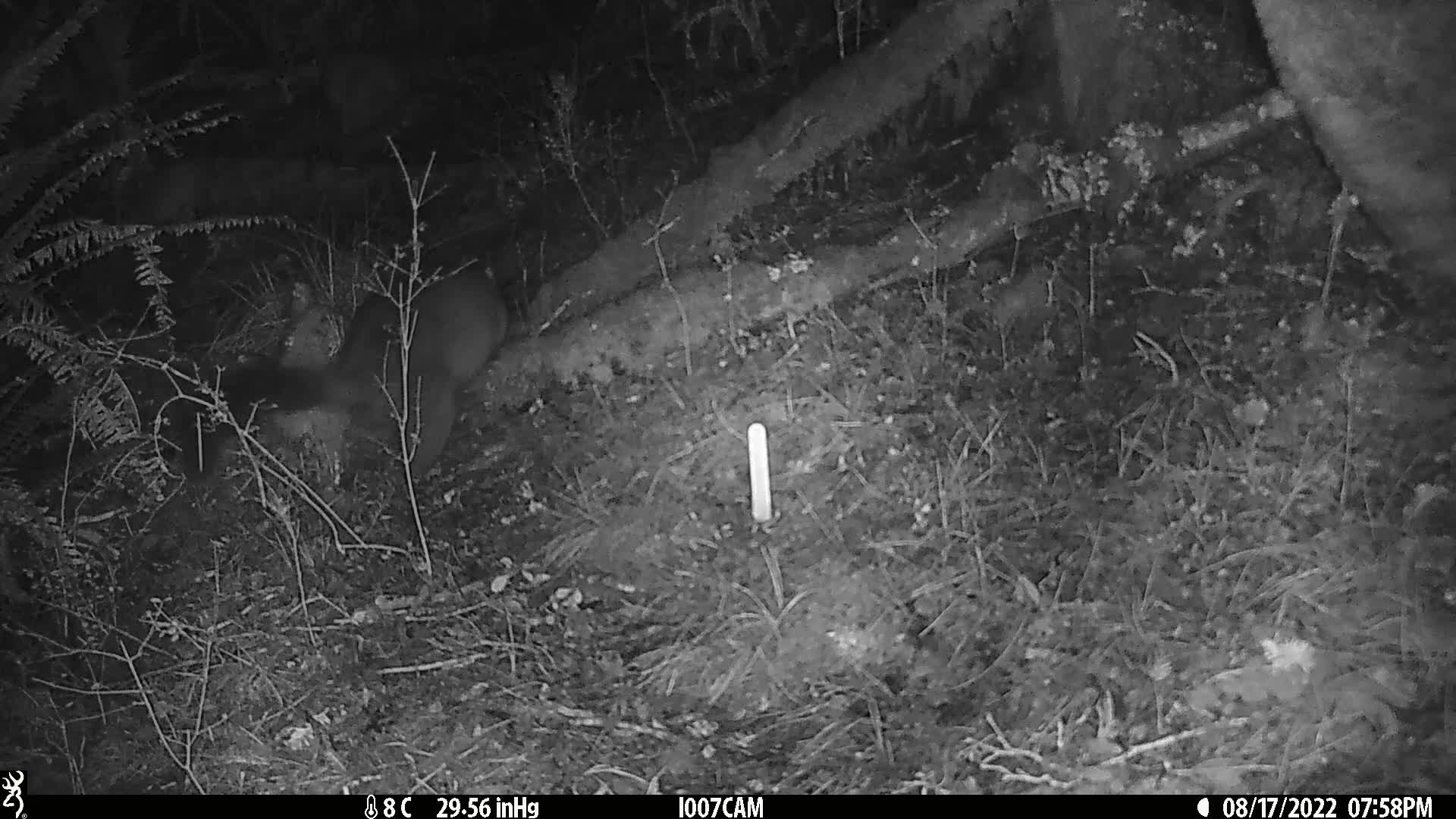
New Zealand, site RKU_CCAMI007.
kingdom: Animalia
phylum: Chordata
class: Mammalia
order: Diprotodontia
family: Phalangeridae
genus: Trichosurus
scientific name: Trichosurus vulpecula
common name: common brushtail possum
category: possum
Possum (common brushtail possum) (Trichosurus vulpecula).